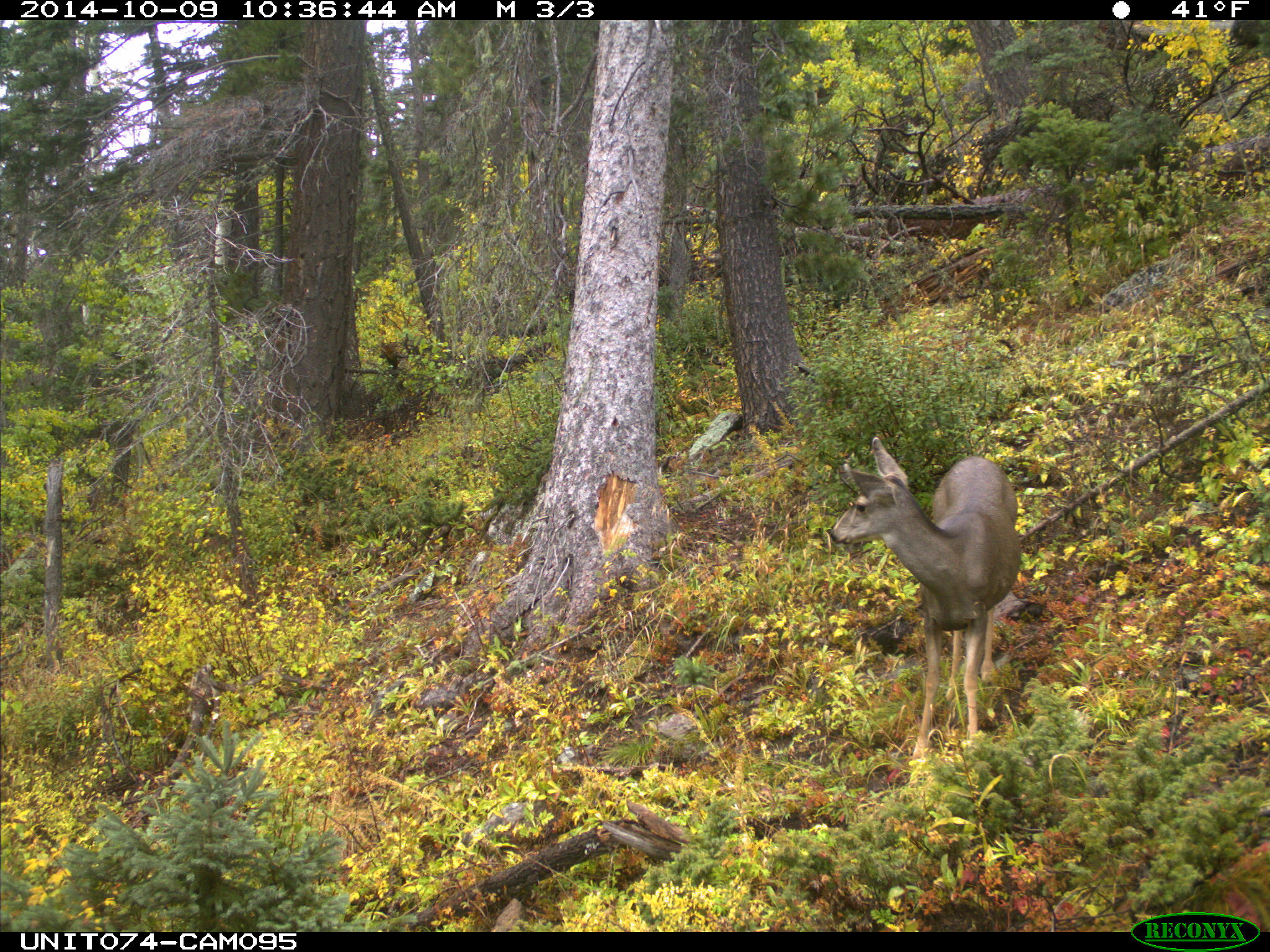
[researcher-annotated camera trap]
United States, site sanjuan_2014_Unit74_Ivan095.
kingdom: Animalia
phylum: Chordata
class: Mammalia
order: Artiodactyla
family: Cervidae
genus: Odocoileus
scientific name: Odocoileus hemionus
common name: mule deer